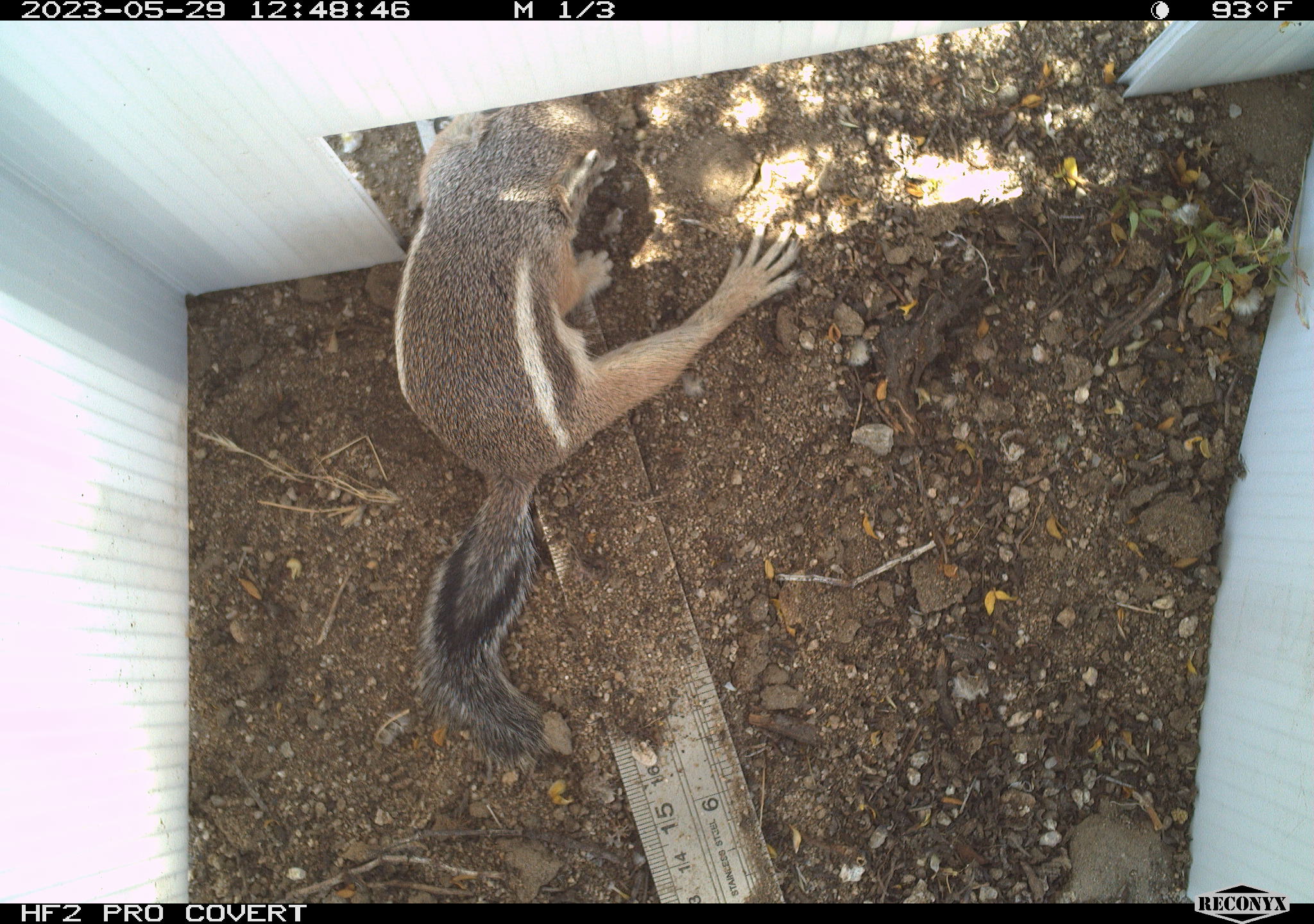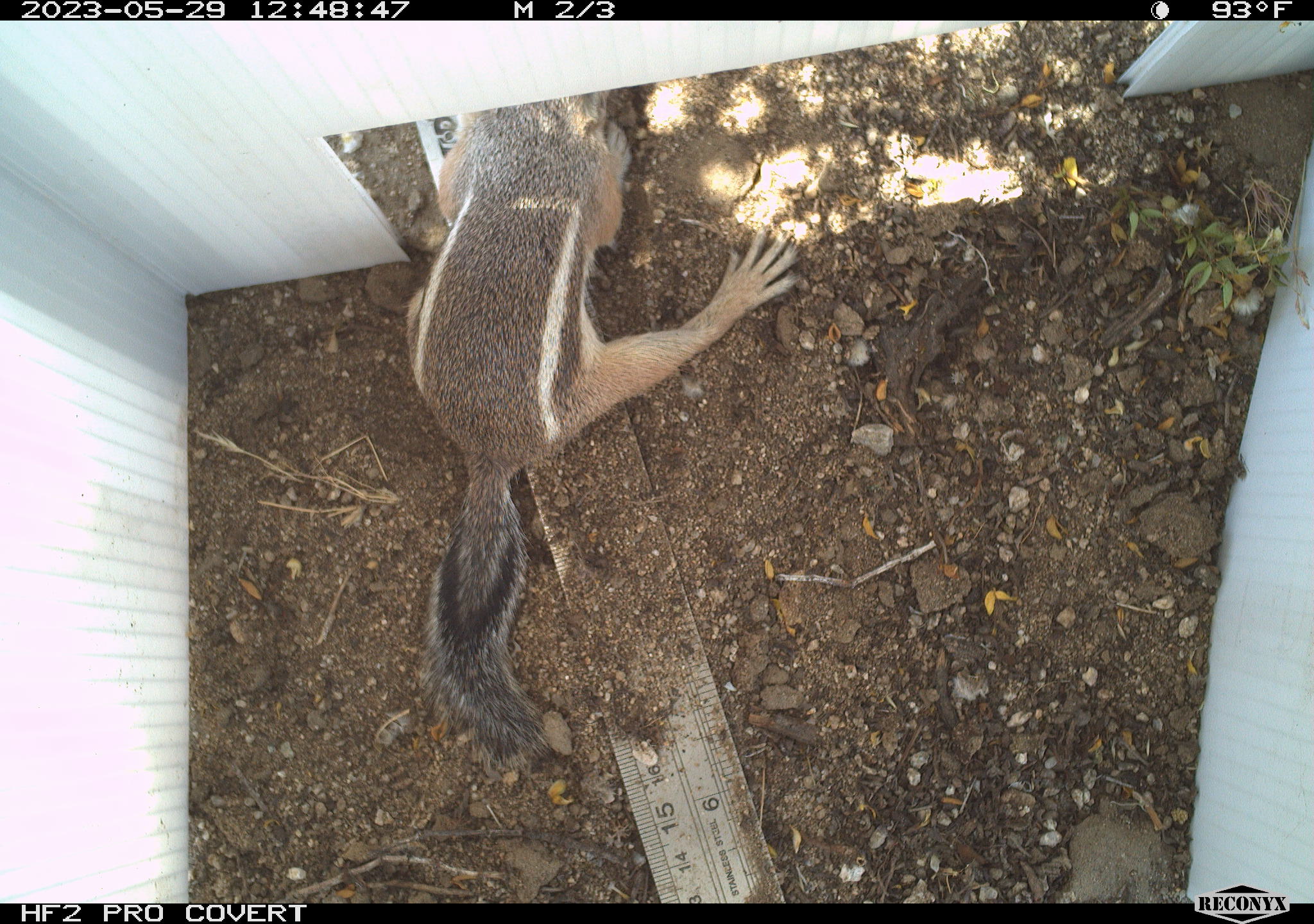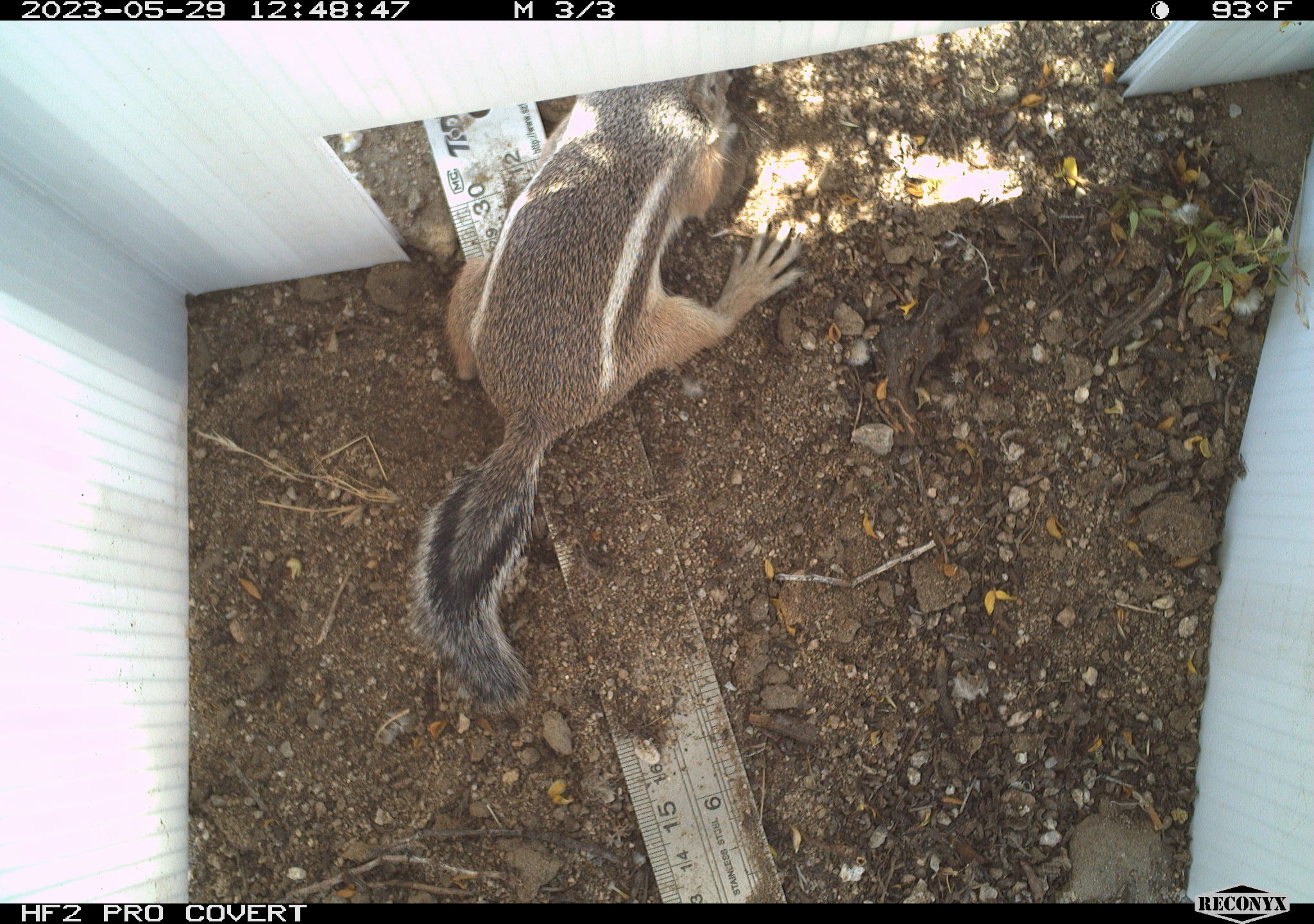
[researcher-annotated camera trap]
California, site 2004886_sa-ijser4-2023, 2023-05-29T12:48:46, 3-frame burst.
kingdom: Animalia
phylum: Chordata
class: Mammalia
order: Rodentia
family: Sciuridae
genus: Ammospermophilus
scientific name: Ammospermophilus leucurus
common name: white-tailed antelope squirrel